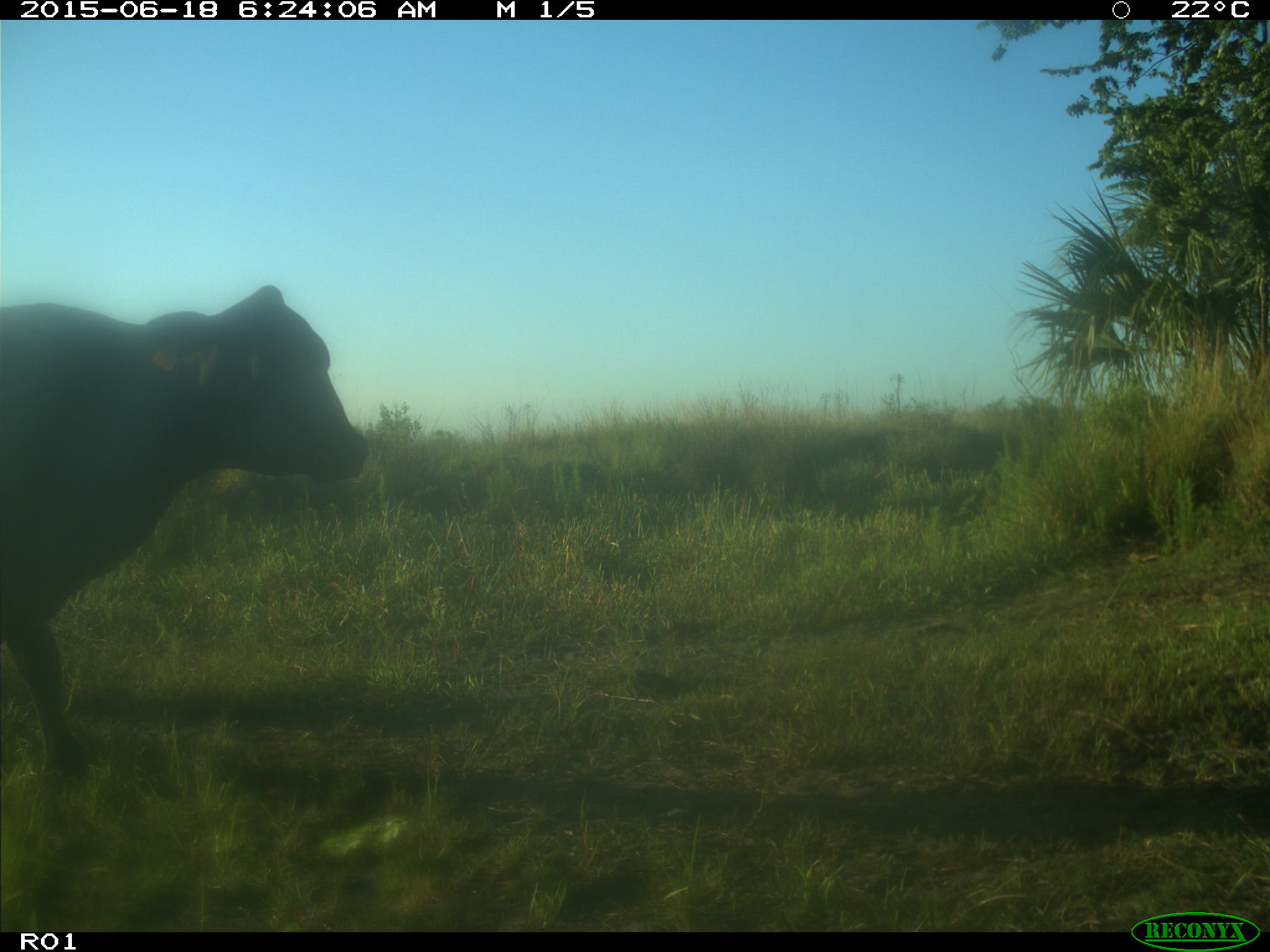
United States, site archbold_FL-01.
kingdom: Animalia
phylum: Chordata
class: Mammalia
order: Artiodactyla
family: Bovidae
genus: Bos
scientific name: Bos taurus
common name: domestic cow